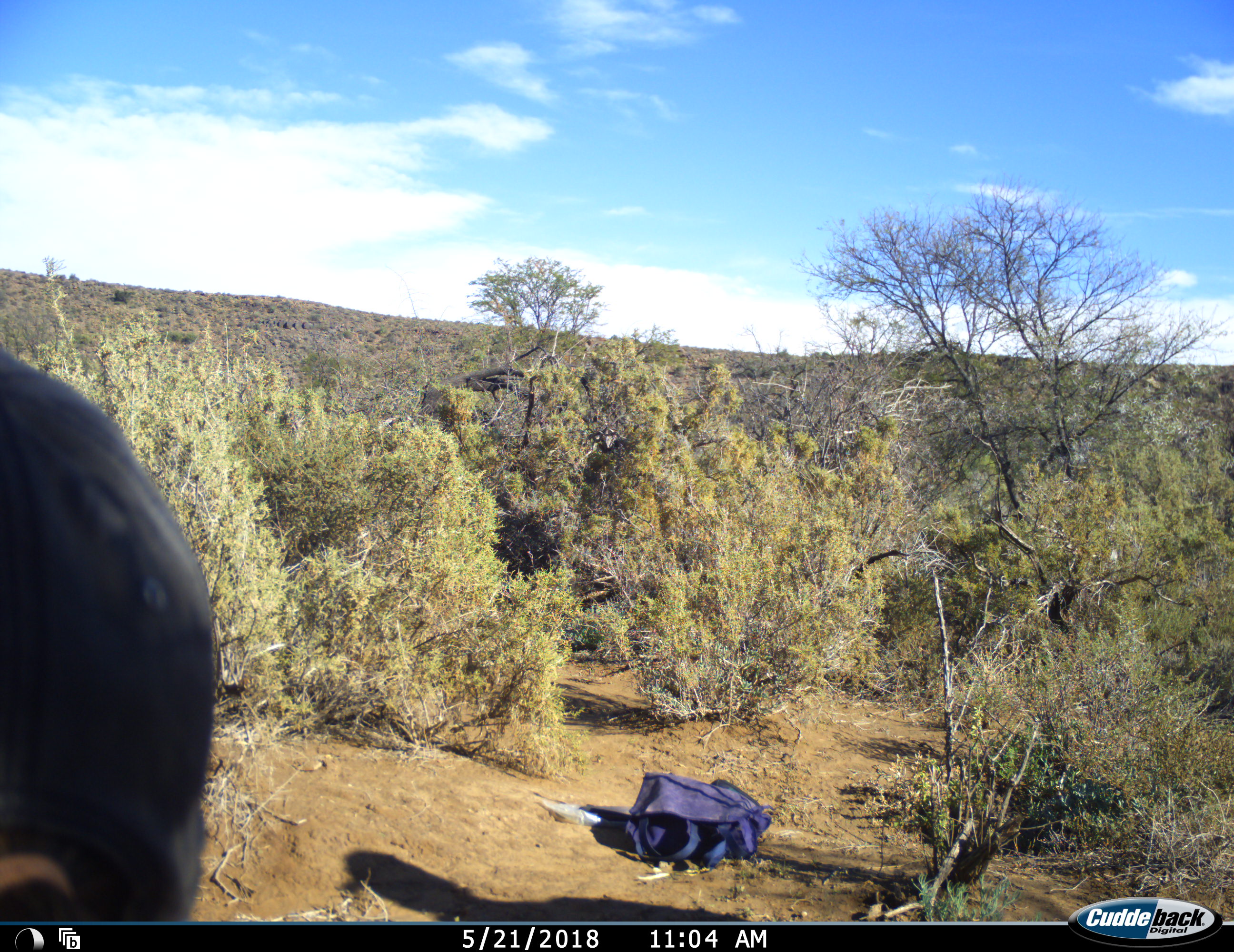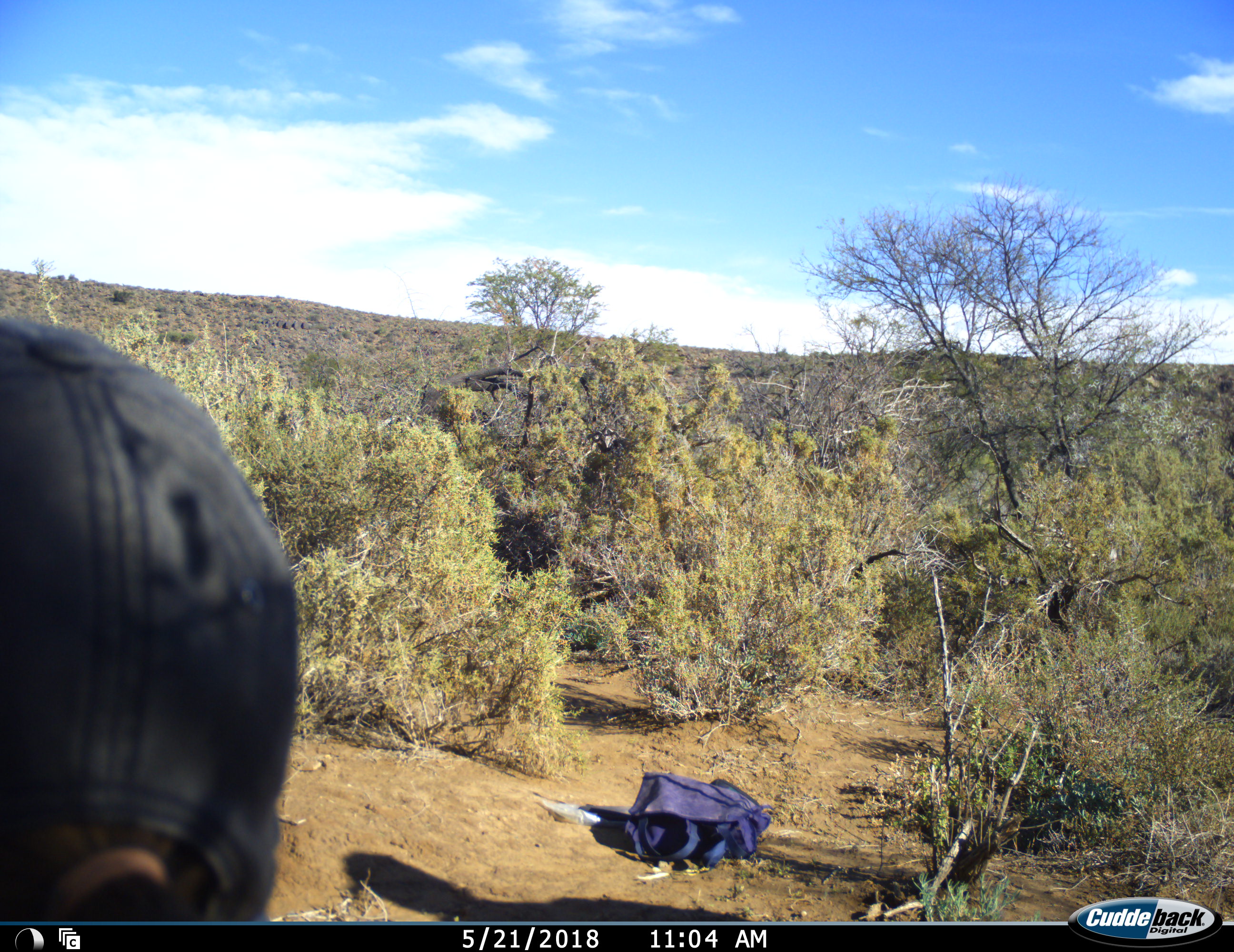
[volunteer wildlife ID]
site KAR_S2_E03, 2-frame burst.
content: unidentified animal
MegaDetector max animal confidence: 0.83